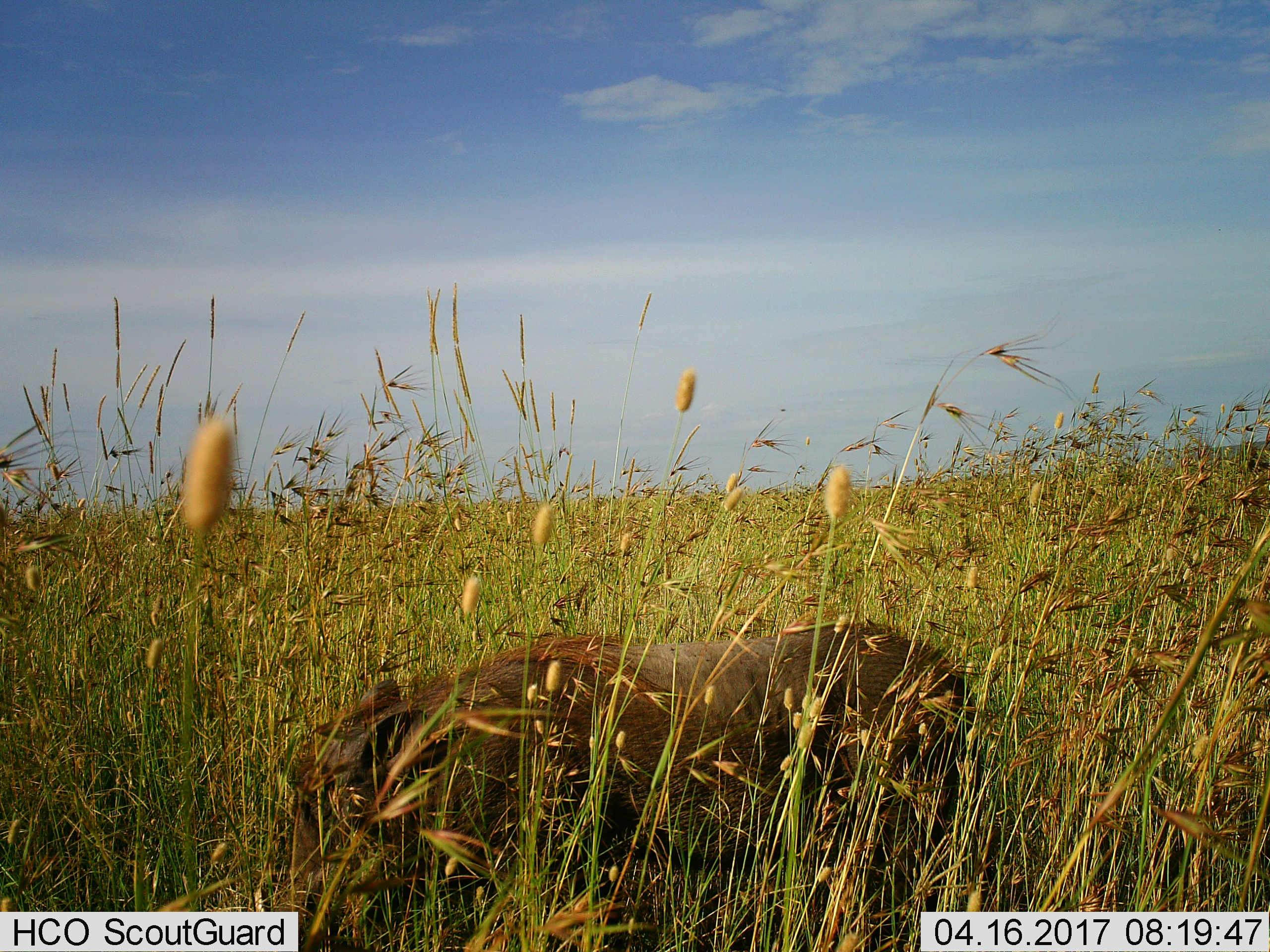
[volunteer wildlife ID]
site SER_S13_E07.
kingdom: Animalia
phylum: Chordata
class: Mammalia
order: Artiodactyla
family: Suidae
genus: Phacochoerus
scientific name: Phacochoerus africanus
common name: warthog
Warthog (Phacochoerus africanus), count 1. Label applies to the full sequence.